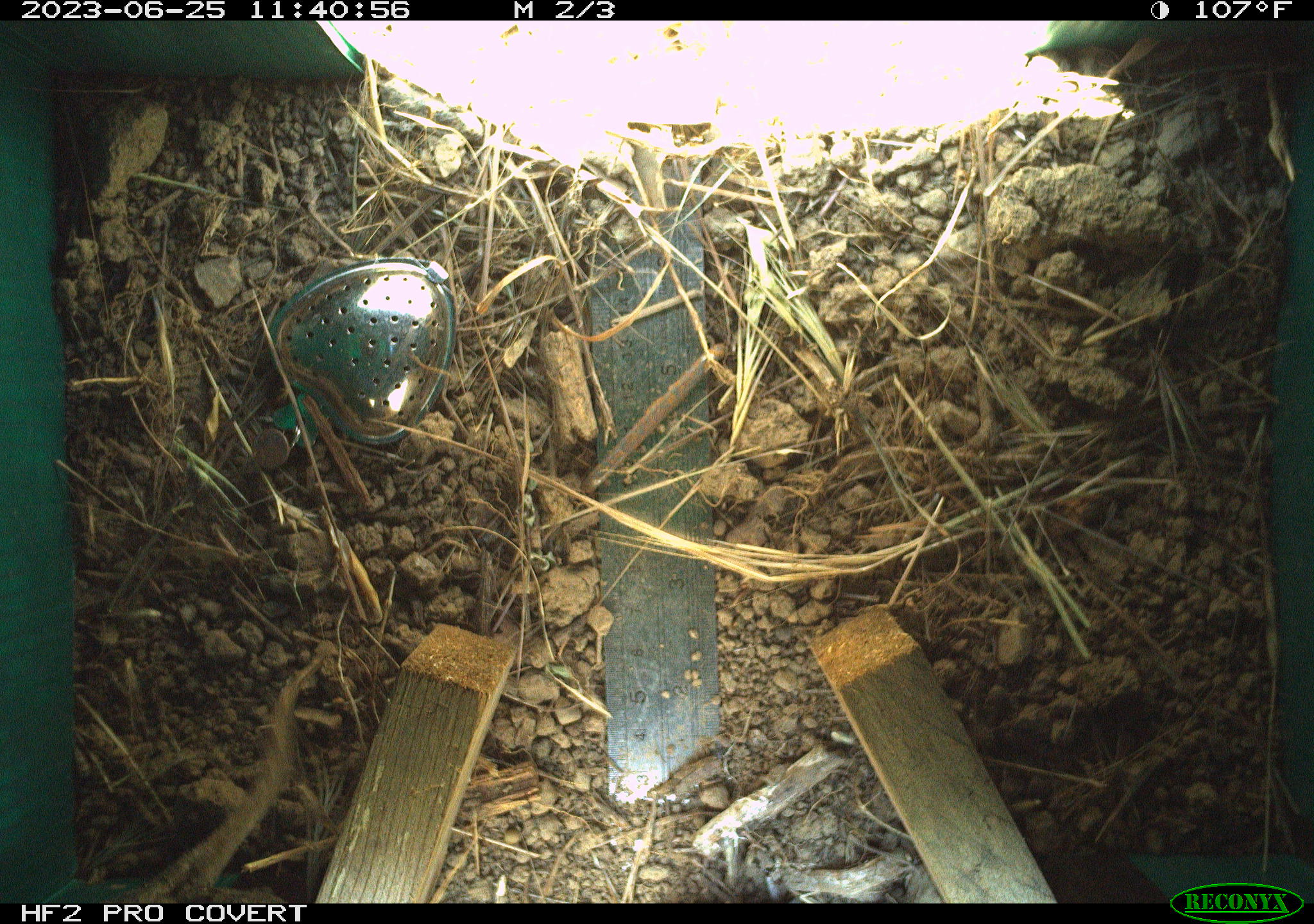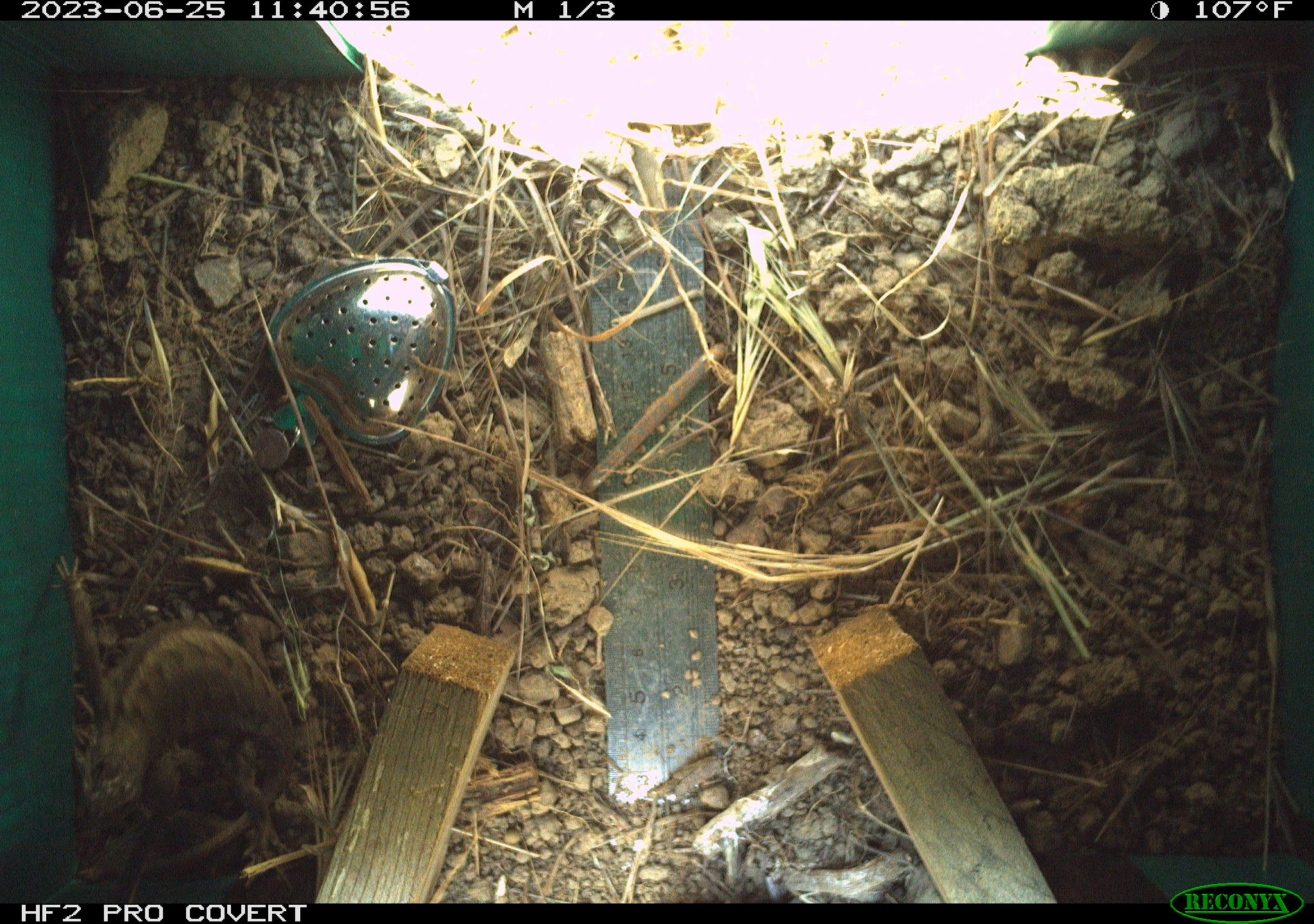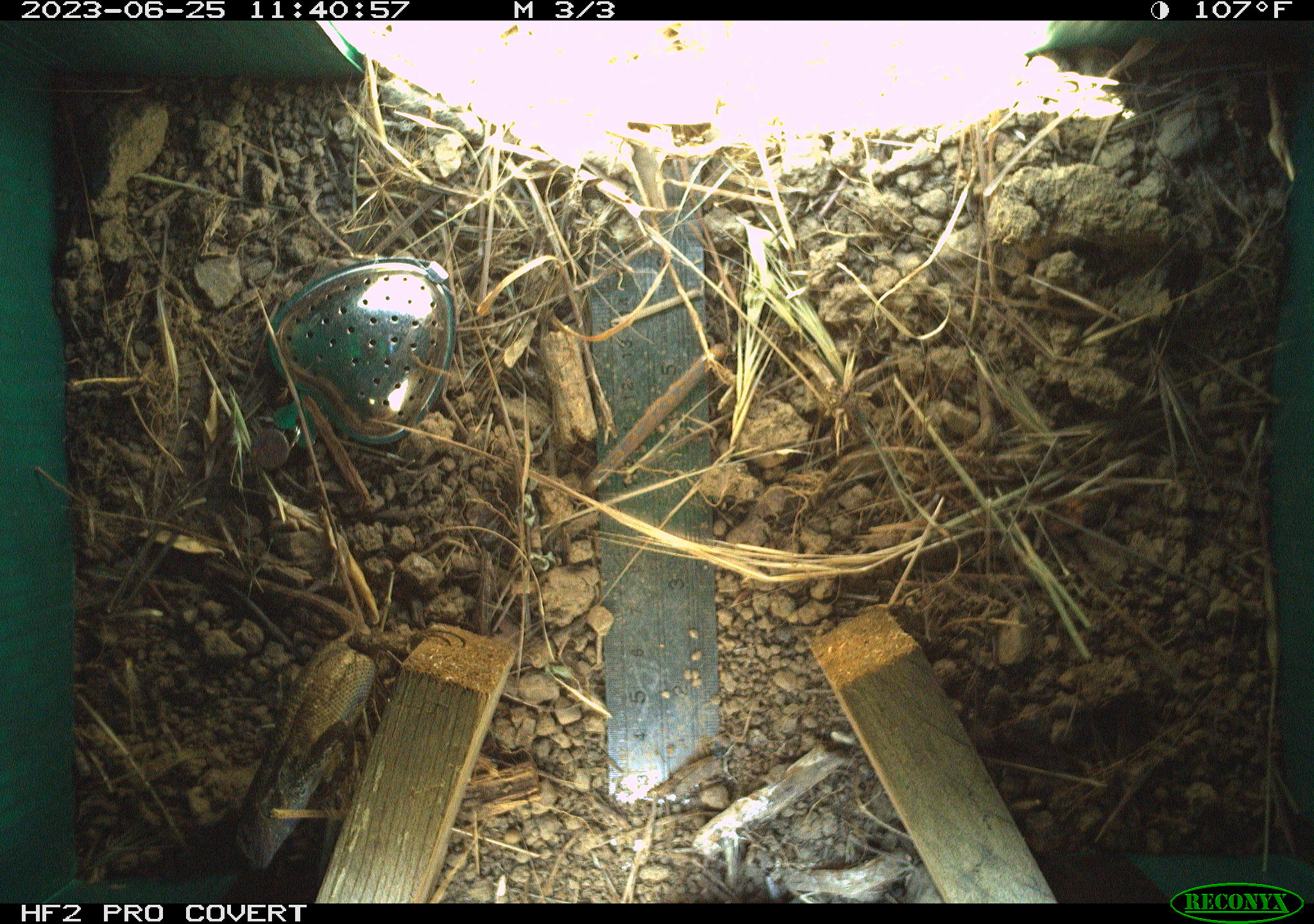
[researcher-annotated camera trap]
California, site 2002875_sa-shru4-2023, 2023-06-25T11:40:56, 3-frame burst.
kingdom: Animalia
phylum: Chordata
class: Mammalia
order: Rodentia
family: Cricetidae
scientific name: Arvicolinae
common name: voles, lemmings, and muskrats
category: arvicolinae subfamily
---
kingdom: Animalia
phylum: Chordata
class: Reptilia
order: Squamata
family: Phrynosomatidae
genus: Sceloporus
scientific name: Sceloporus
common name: spiny lizards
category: sceloporus species